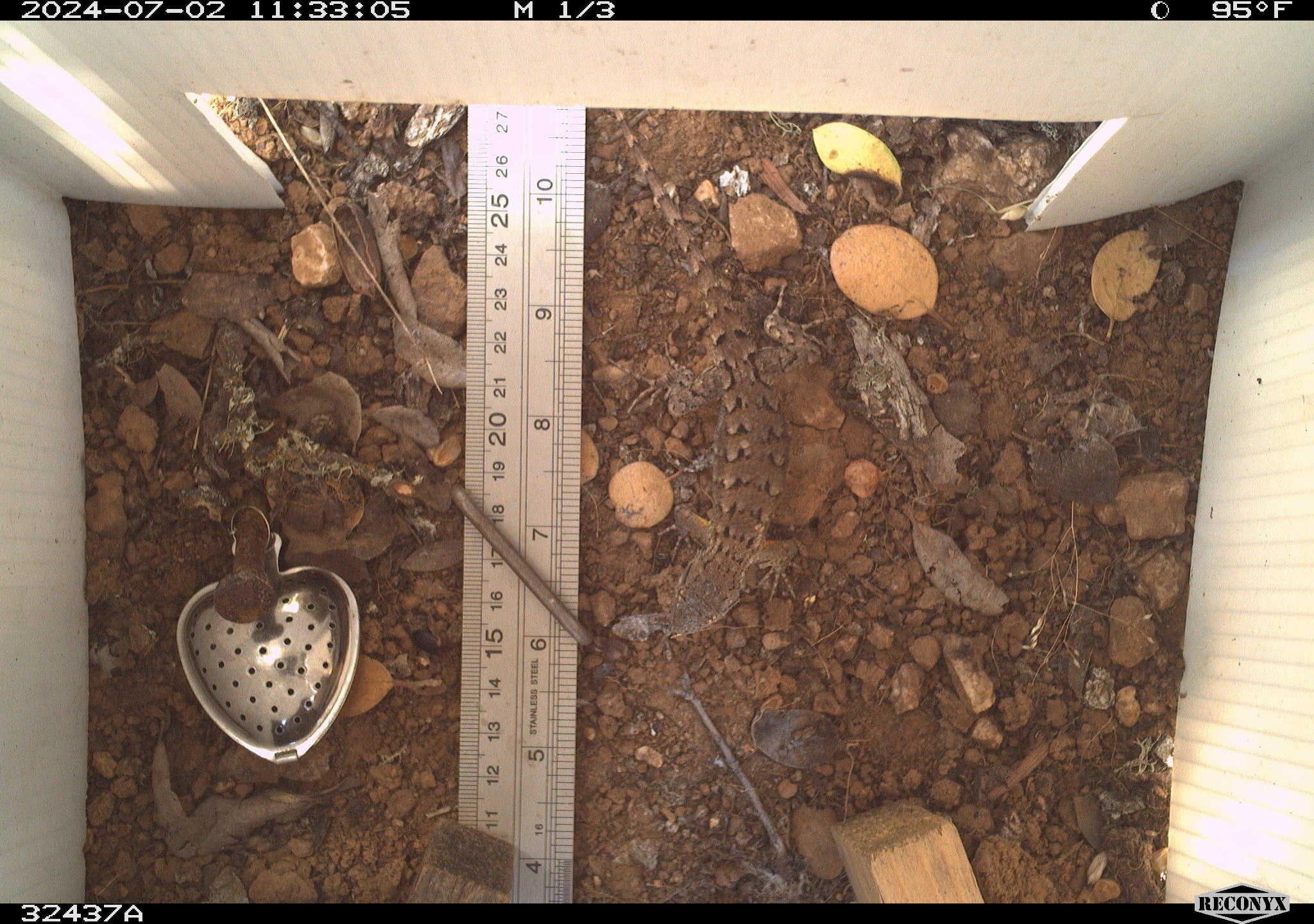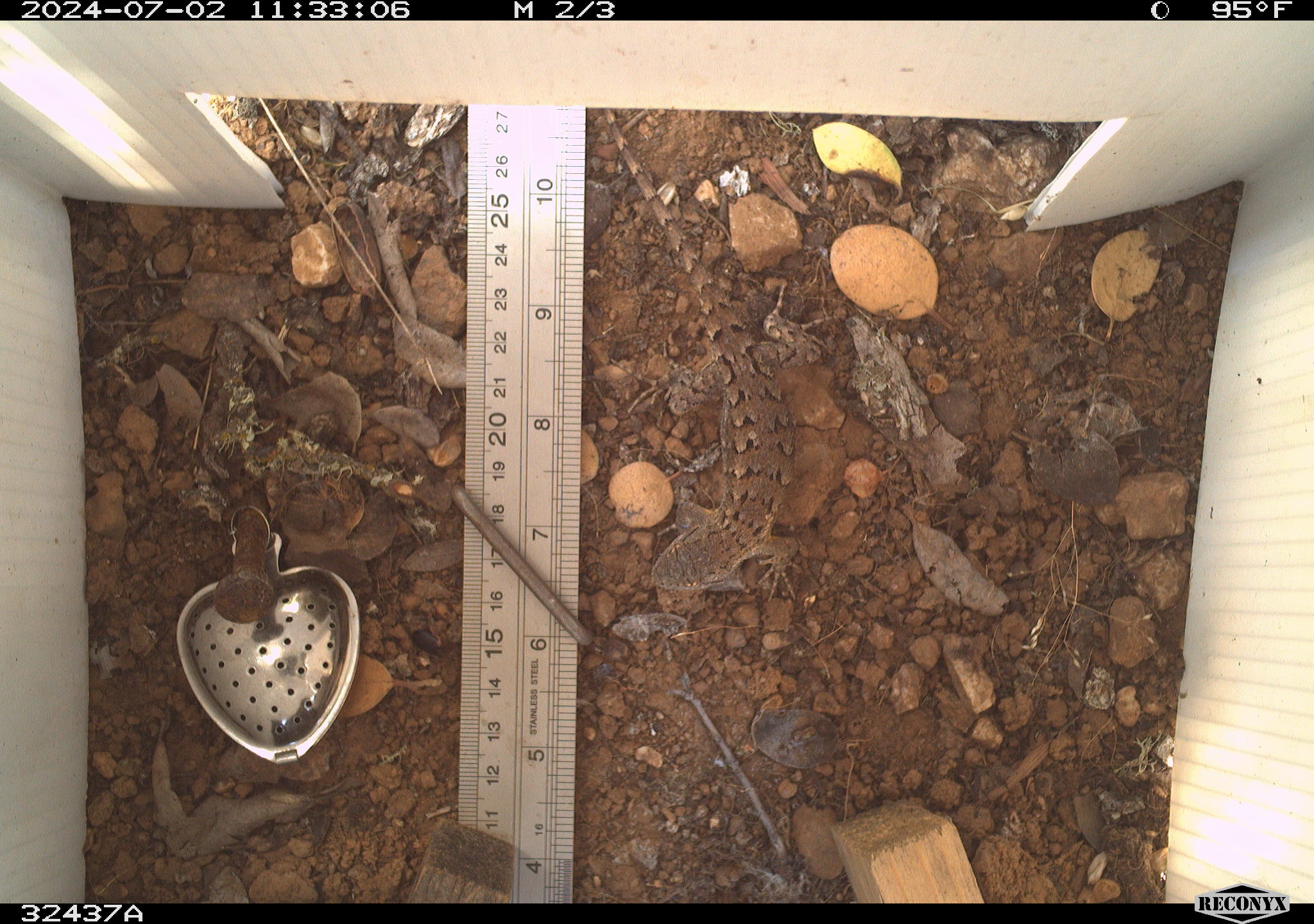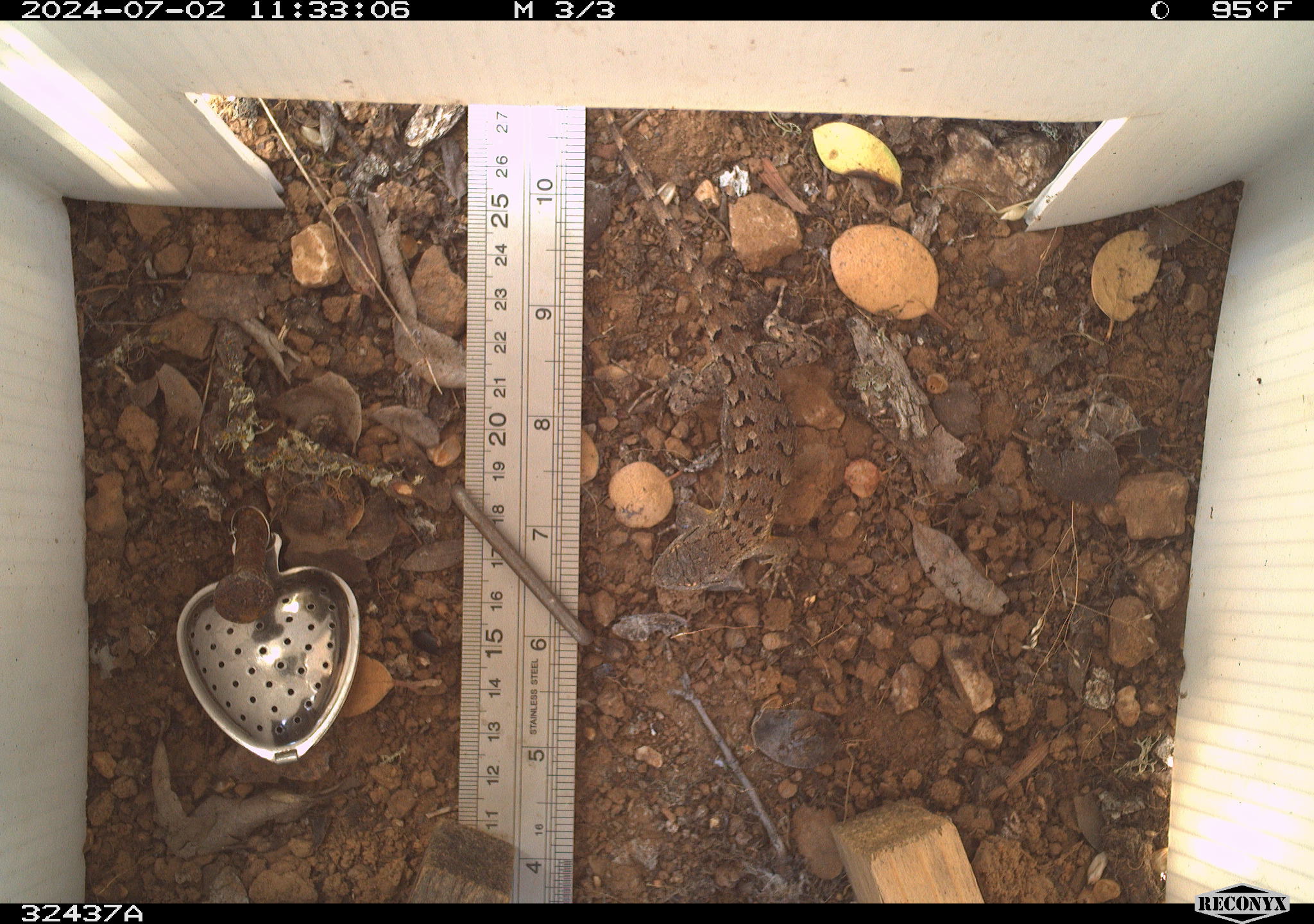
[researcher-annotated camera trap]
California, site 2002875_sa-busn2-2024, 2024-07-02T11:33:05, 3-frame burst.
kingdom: Animalia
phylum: Chordata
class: Reptilia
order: Squamata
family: Phrynosomatidae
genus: Sceloporus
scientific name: Sceloporus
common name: spiny lizards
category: sceloporus species